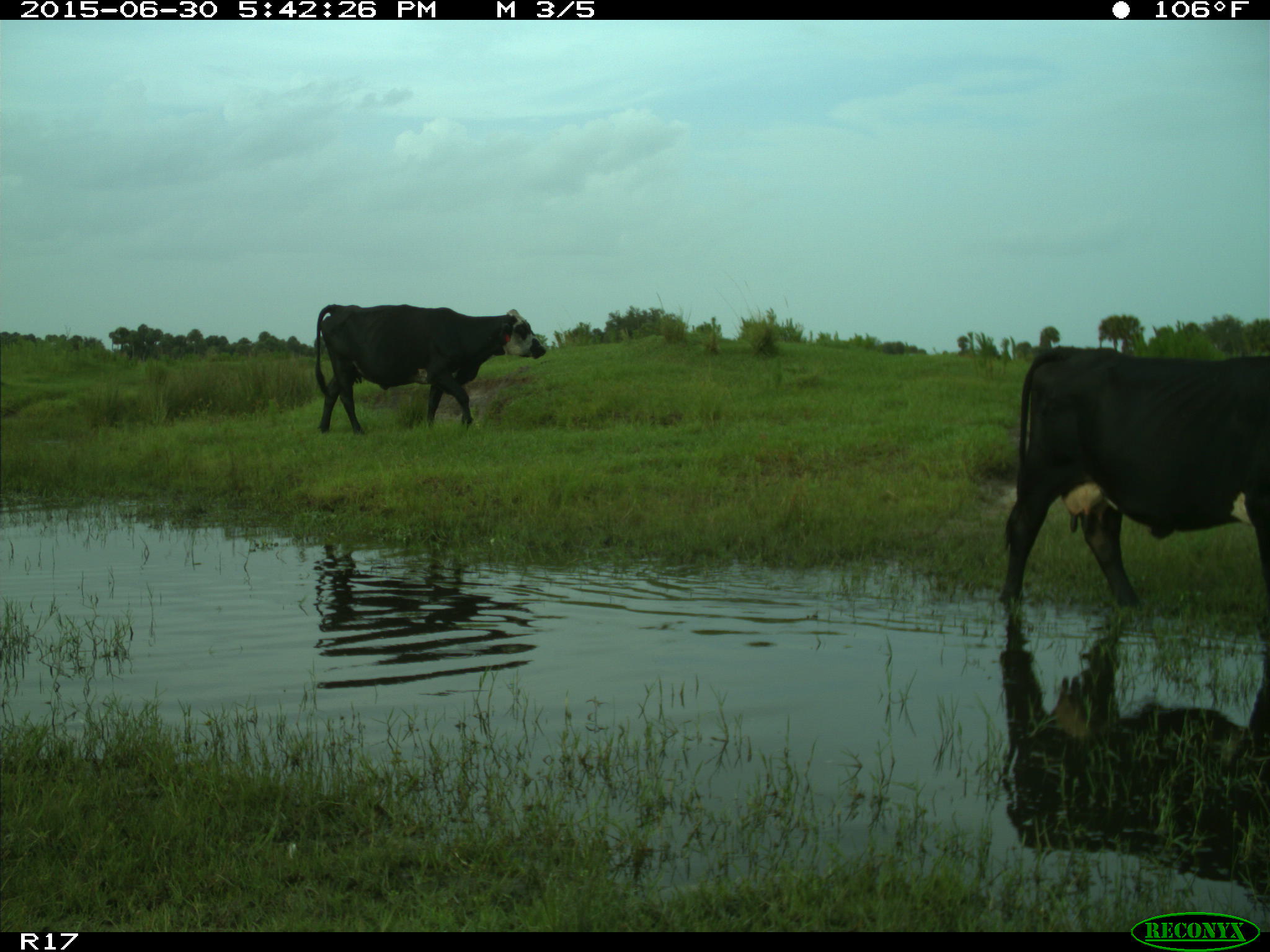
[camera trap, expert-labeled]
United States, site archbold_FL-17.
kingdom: Animalia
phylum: Chordata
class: Mammalia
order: Artiodactyla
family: Bovidae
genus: Bos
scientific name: Bos taurus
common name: domestic cow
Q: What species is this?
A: Bos taurus (domestic cow).